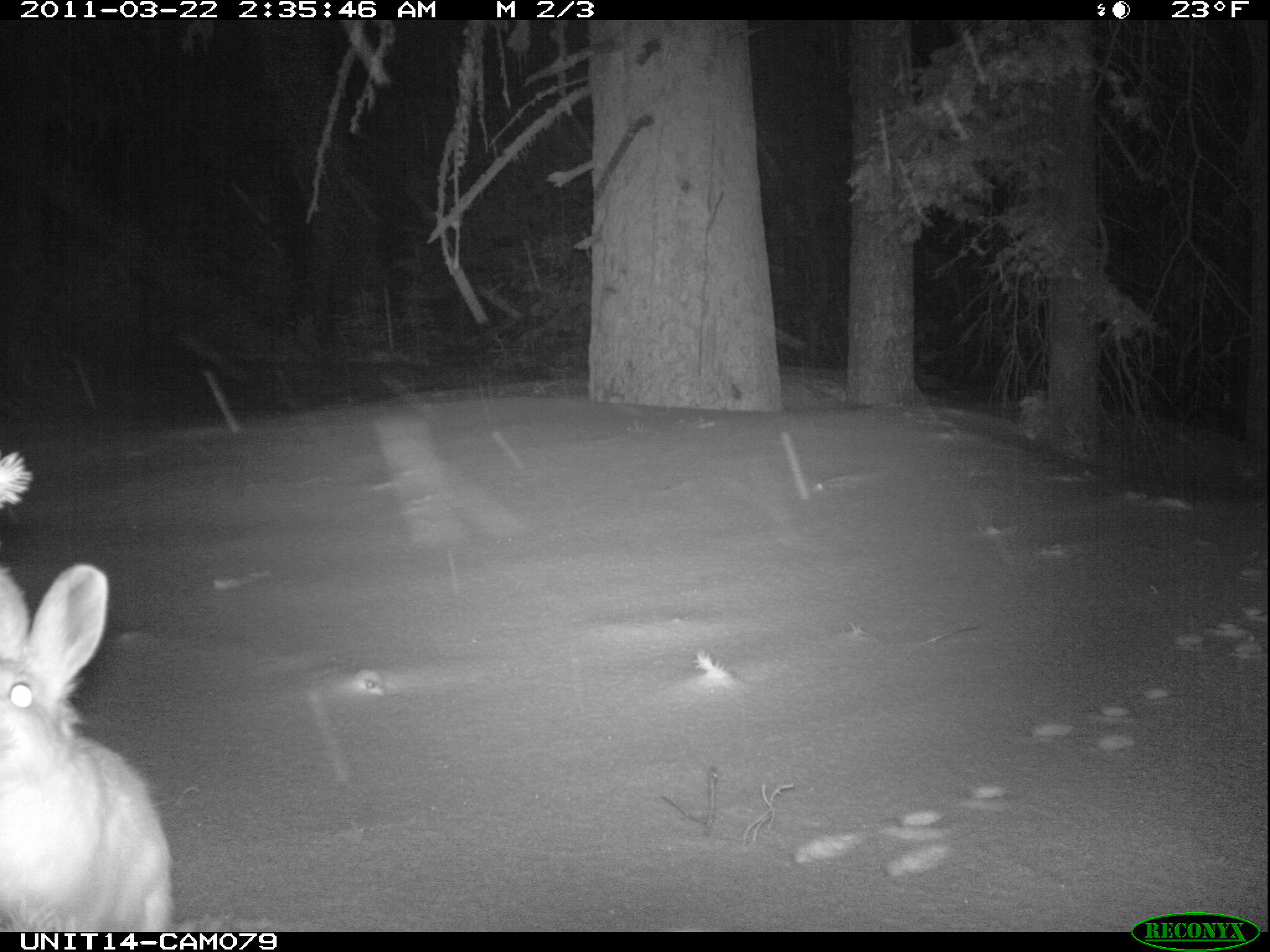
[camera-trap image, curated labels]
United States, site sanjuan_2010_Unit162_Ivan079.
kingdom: Animalia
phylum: Chordata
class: Mammalia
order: Lagomorpha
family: Leporidae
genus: Lepus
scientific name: Lepus americanus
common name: snowshoe hare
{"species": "Lepus americanus (snowshoe hare)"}